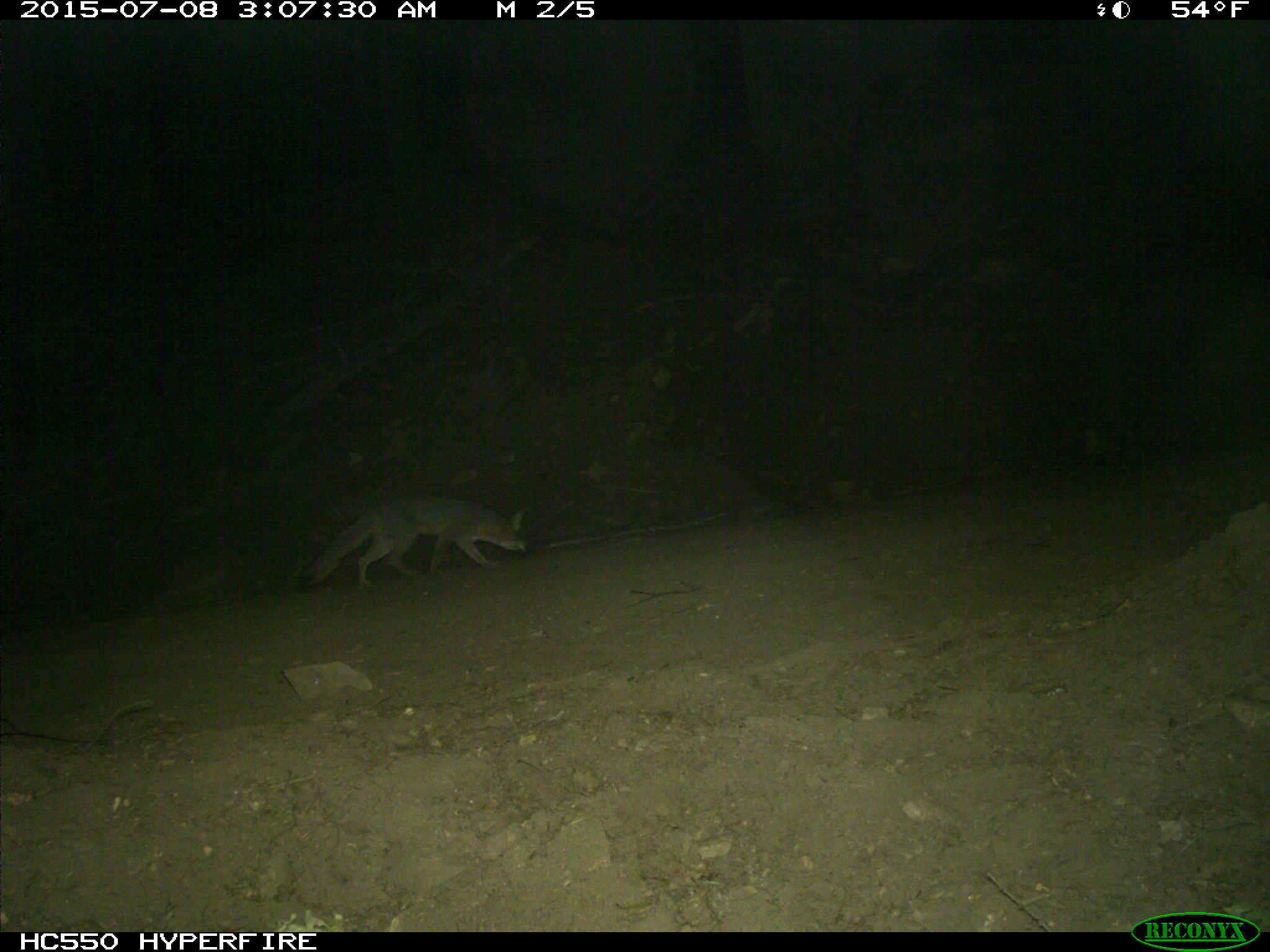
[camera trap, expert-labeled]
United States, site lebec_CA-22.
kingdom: Animalia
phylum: Chordata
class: Mammalia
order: Carnivora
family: Canidae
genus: Urocyon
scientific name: Urocyon cinereoargenteus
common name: gray fox